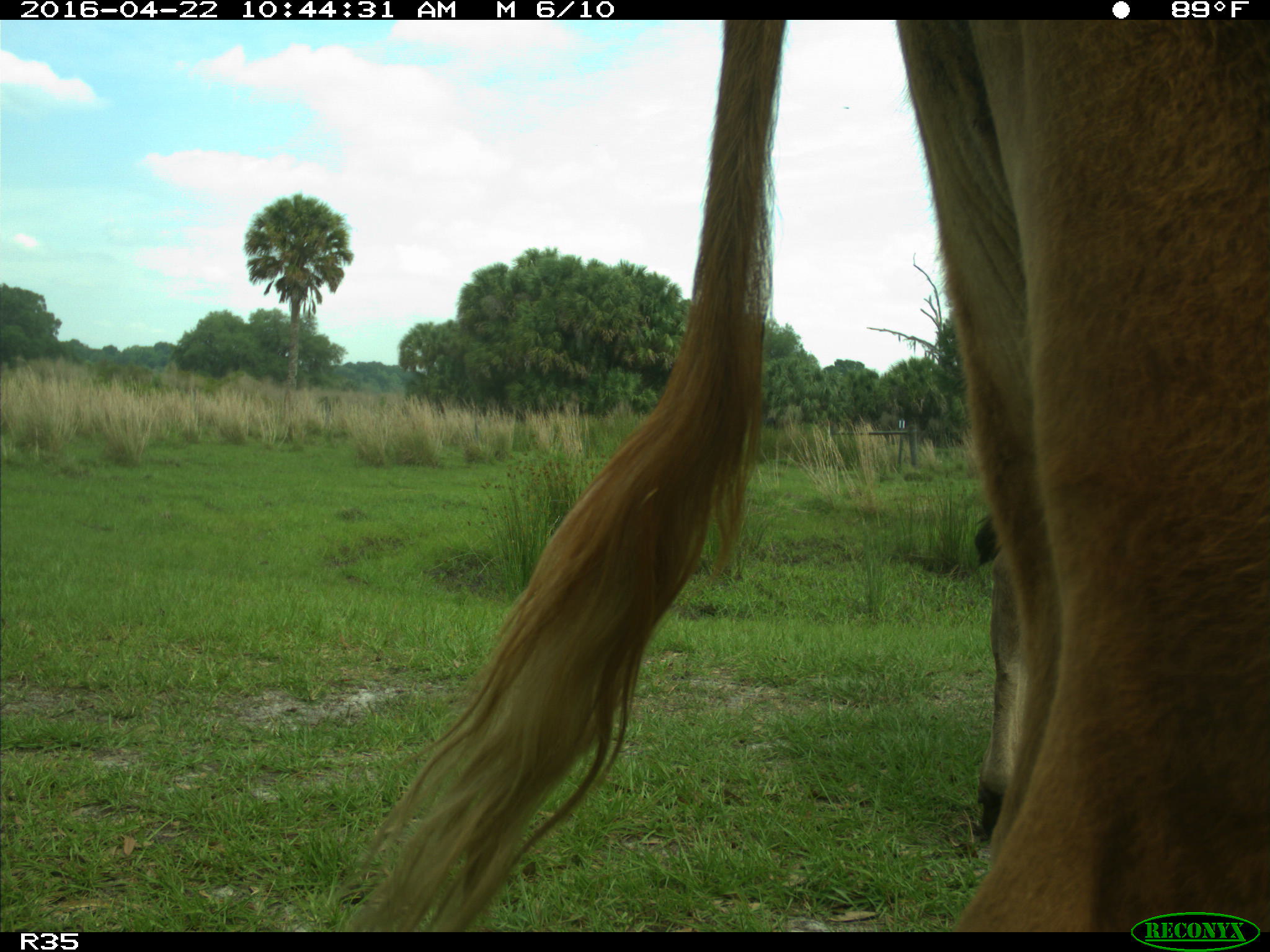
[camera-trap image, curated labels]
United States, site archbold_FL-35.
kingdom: Animalia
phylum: Chordata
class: Mammalia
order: Artiodactyla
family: Bovidae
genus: Bos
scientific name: Bos taurus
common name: domestic cow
Bos taurus (domestic cow).